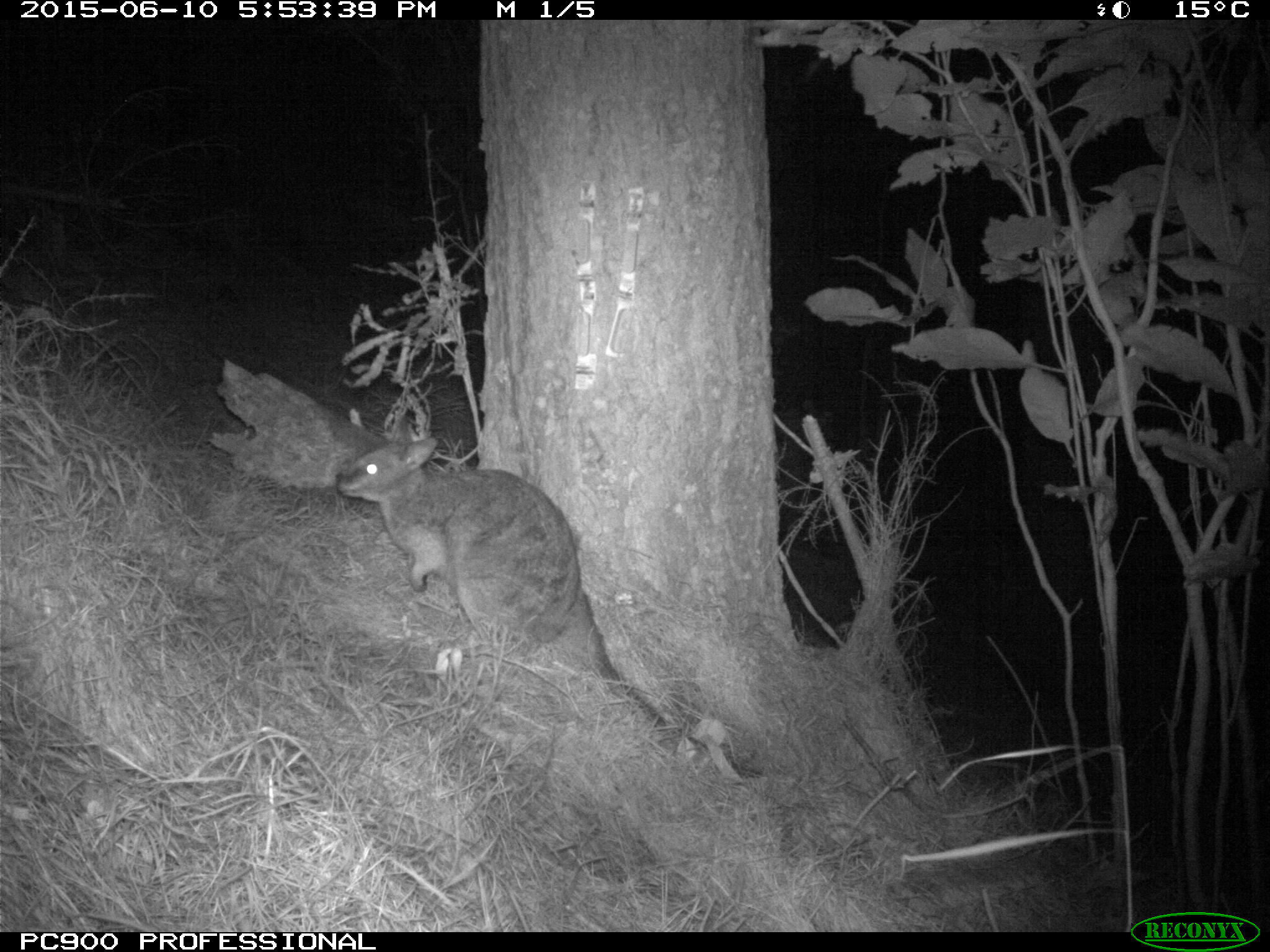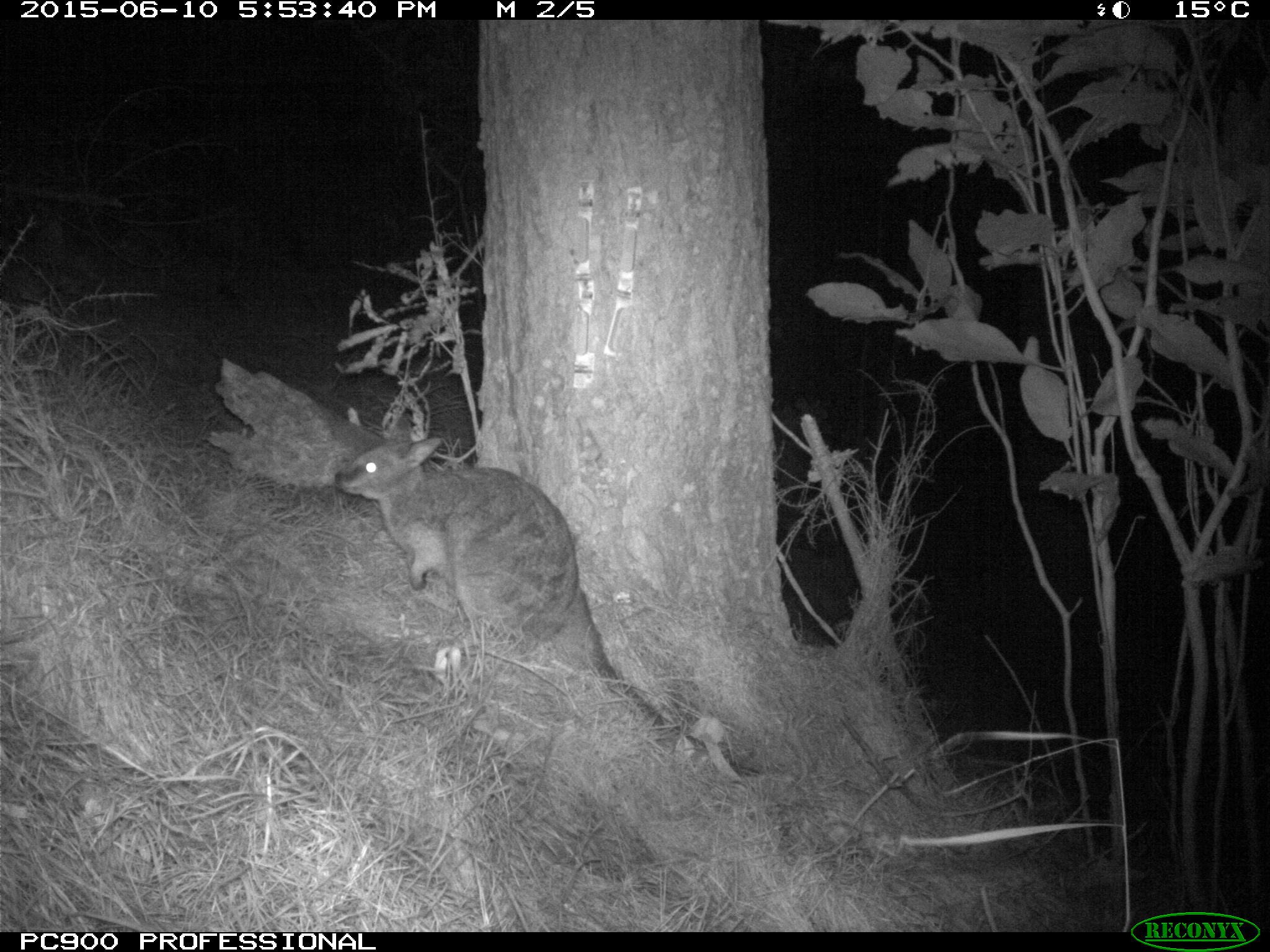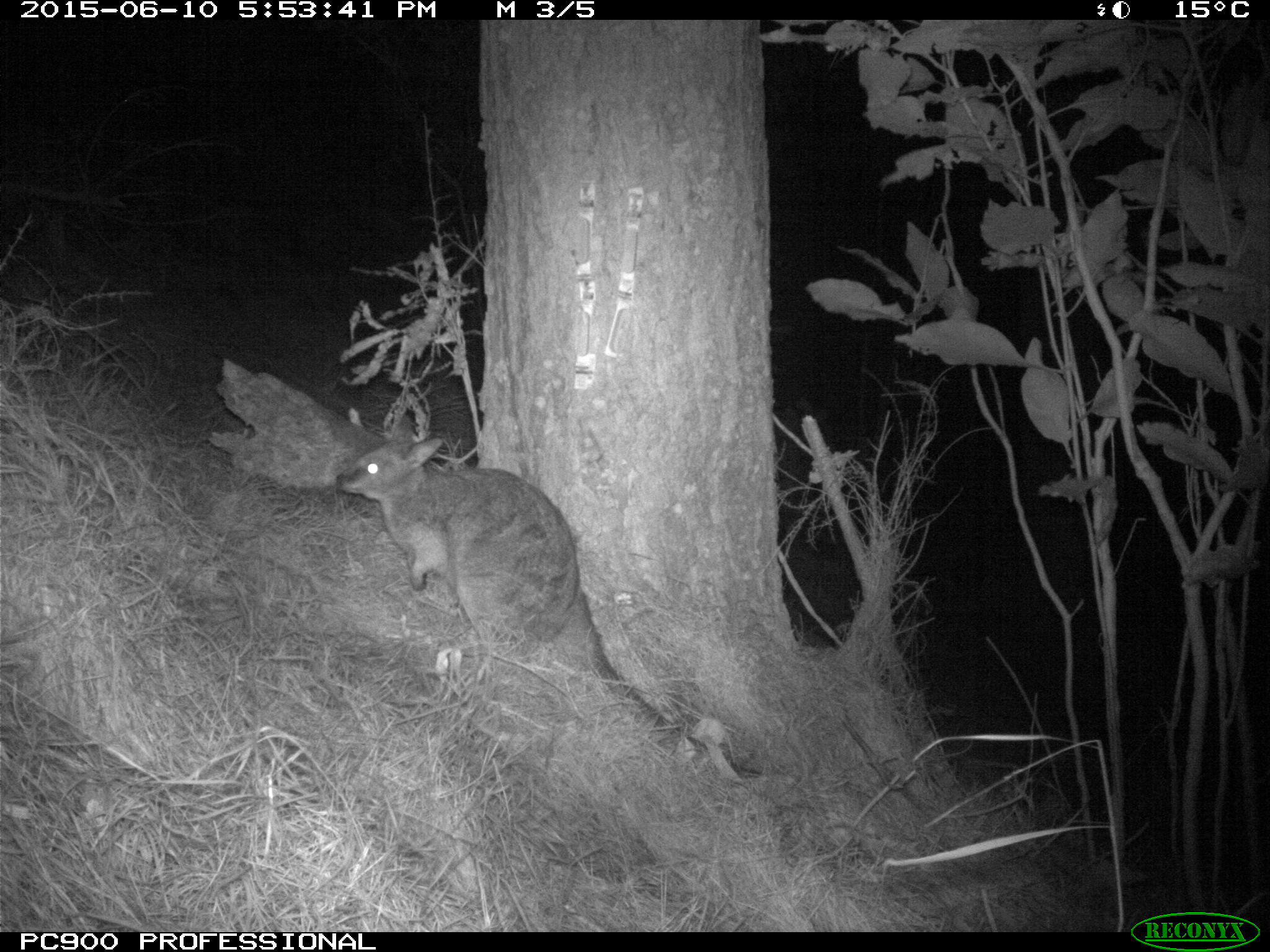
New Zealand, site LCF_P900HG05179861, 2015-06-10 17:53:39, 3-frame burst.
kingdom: Animalia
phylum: Chordata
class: Mammalia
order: Diprotodontia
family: Macropodidae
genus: Notamacropus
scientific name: Notamacropus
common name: wallaby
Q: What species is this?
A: Wallaby (Notamacropus).